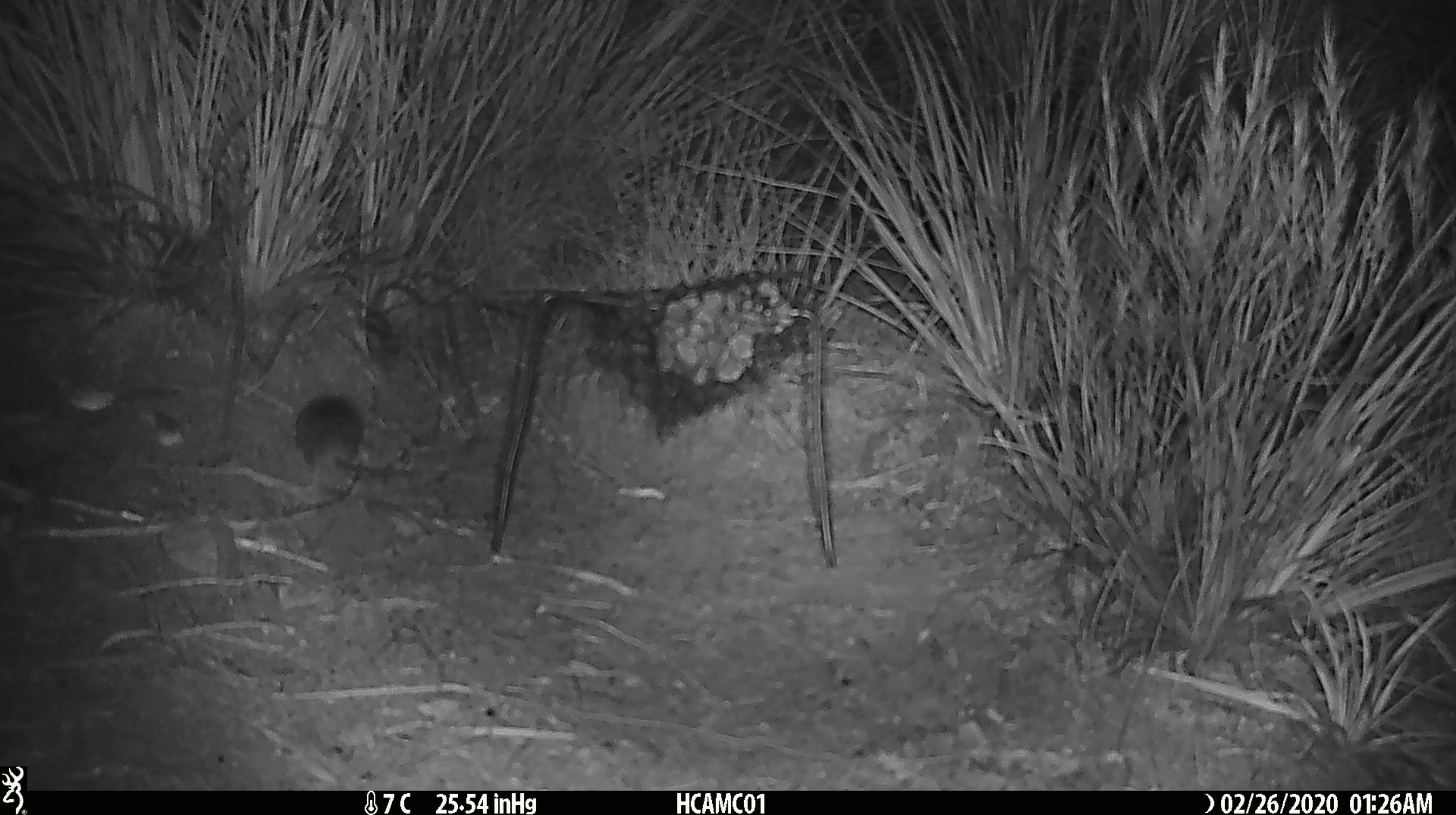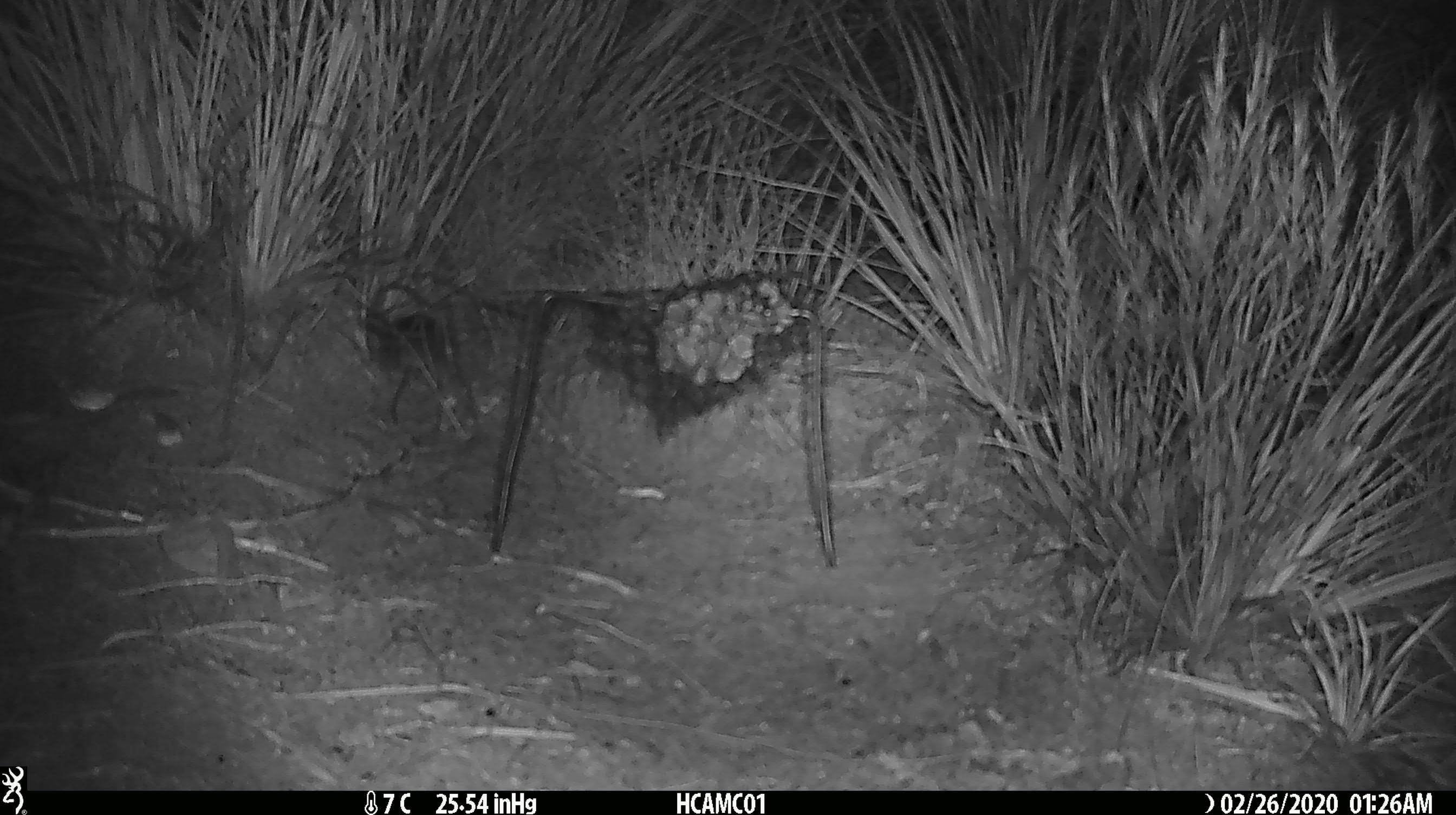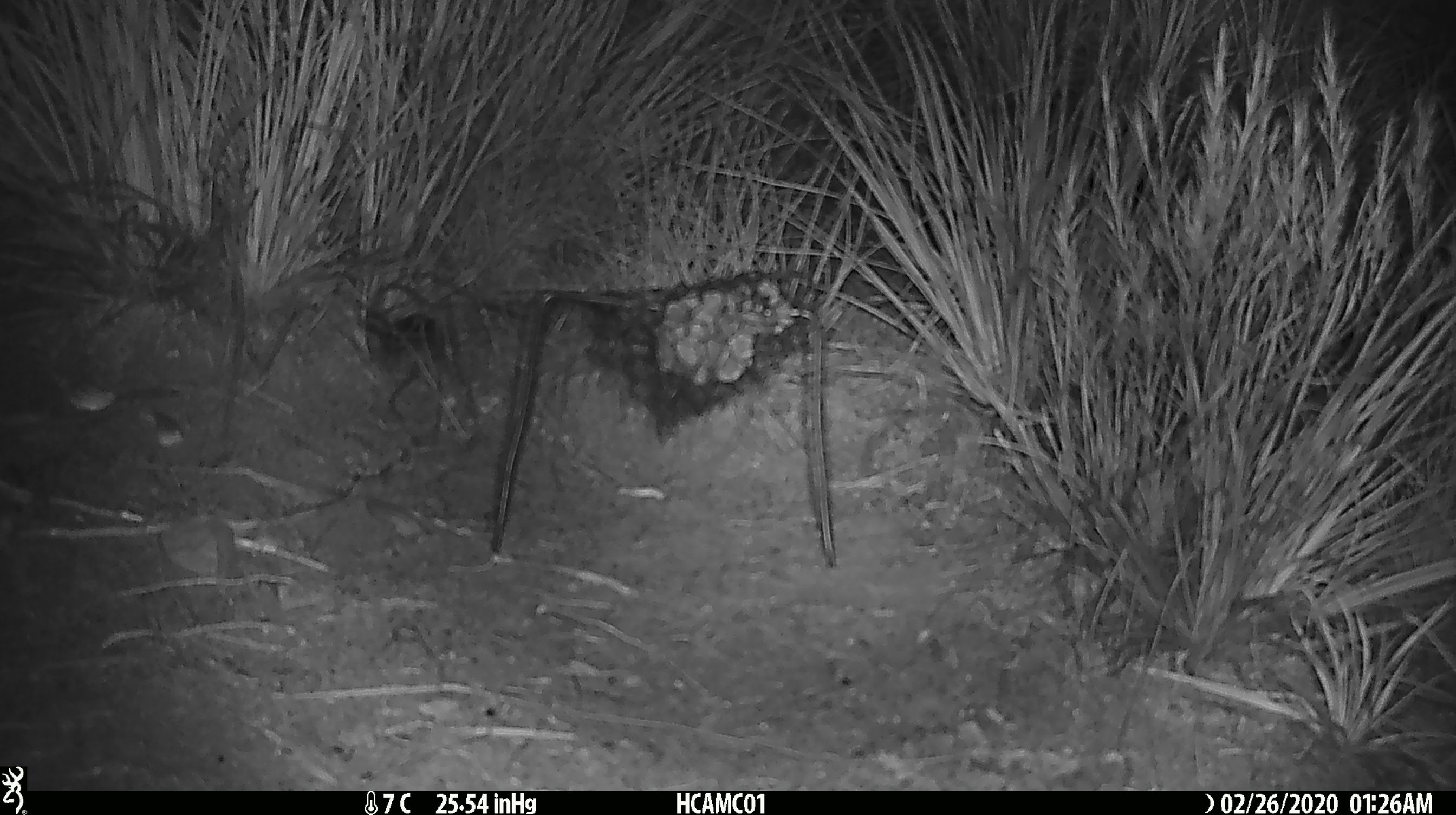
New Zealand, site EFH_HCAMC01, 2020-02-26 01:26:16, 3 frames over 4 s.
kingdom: Animalia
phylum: Chordata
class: Mammalia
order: Rodentia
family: Muridae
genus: Mus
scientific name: Mus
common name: mouse